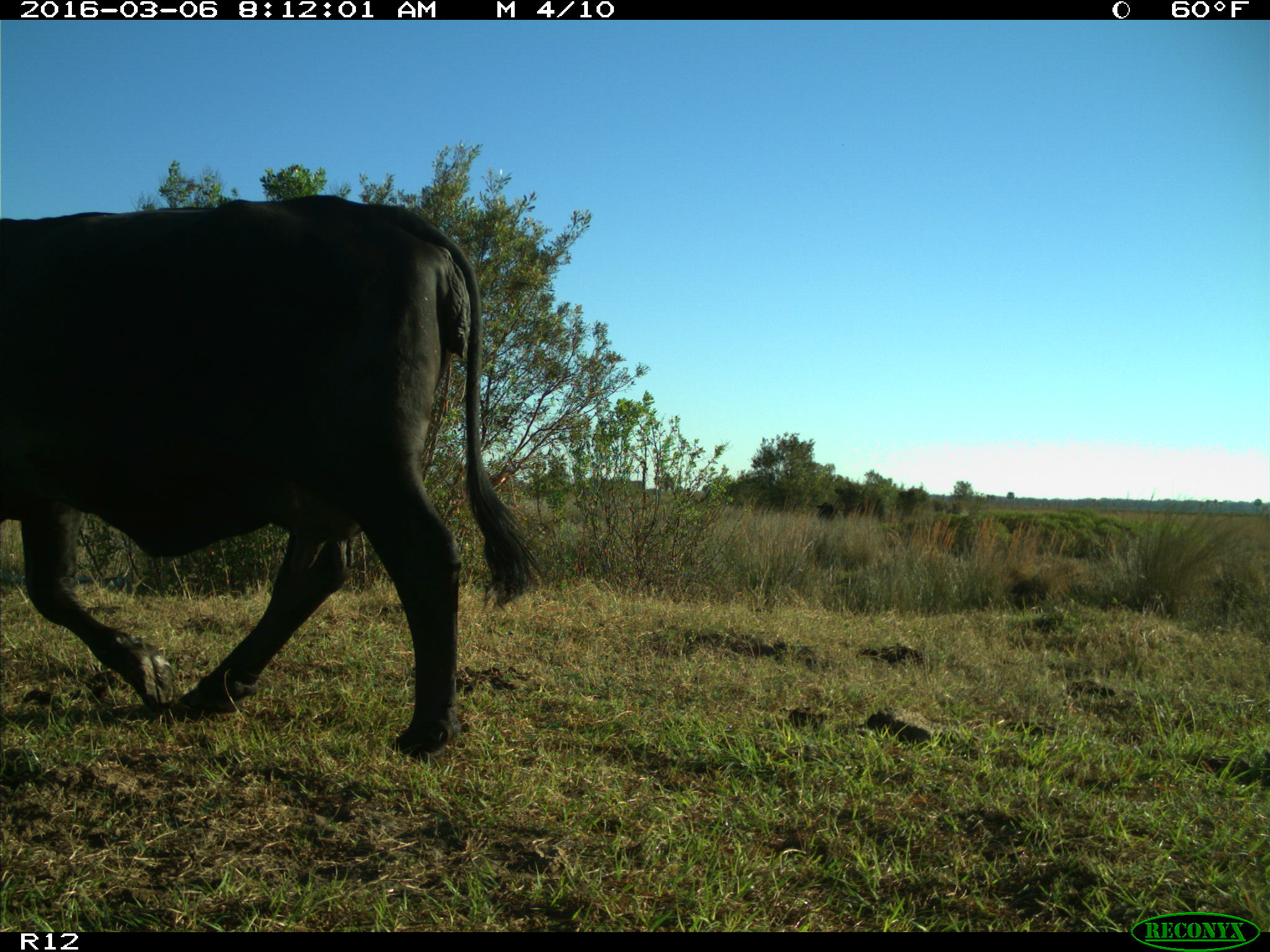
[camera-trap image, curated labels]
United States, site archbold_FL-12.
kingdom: Animalia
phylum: Chordata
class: Mammalia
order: Artiodactyla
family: Bovidae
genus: Bos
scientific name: Bos taurus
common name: domestic cow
Bos taurus (domestic cow).